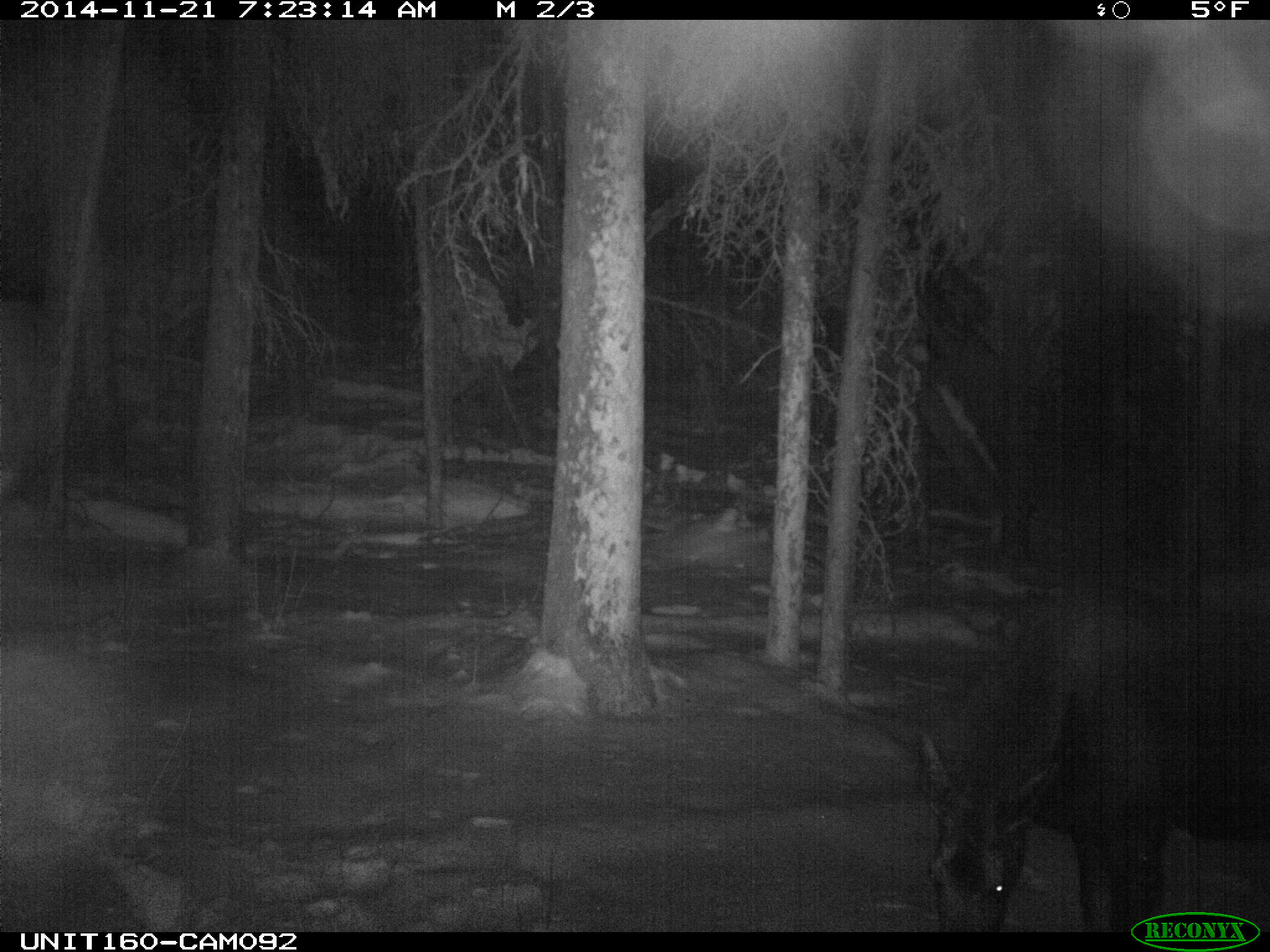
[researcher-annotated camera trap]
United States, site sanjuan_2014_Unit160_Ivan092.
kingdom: Animalia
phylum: Chordata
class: Mammalia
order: Artiodactyla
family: Cervidae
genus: Alces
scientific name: Alces alces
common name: moose